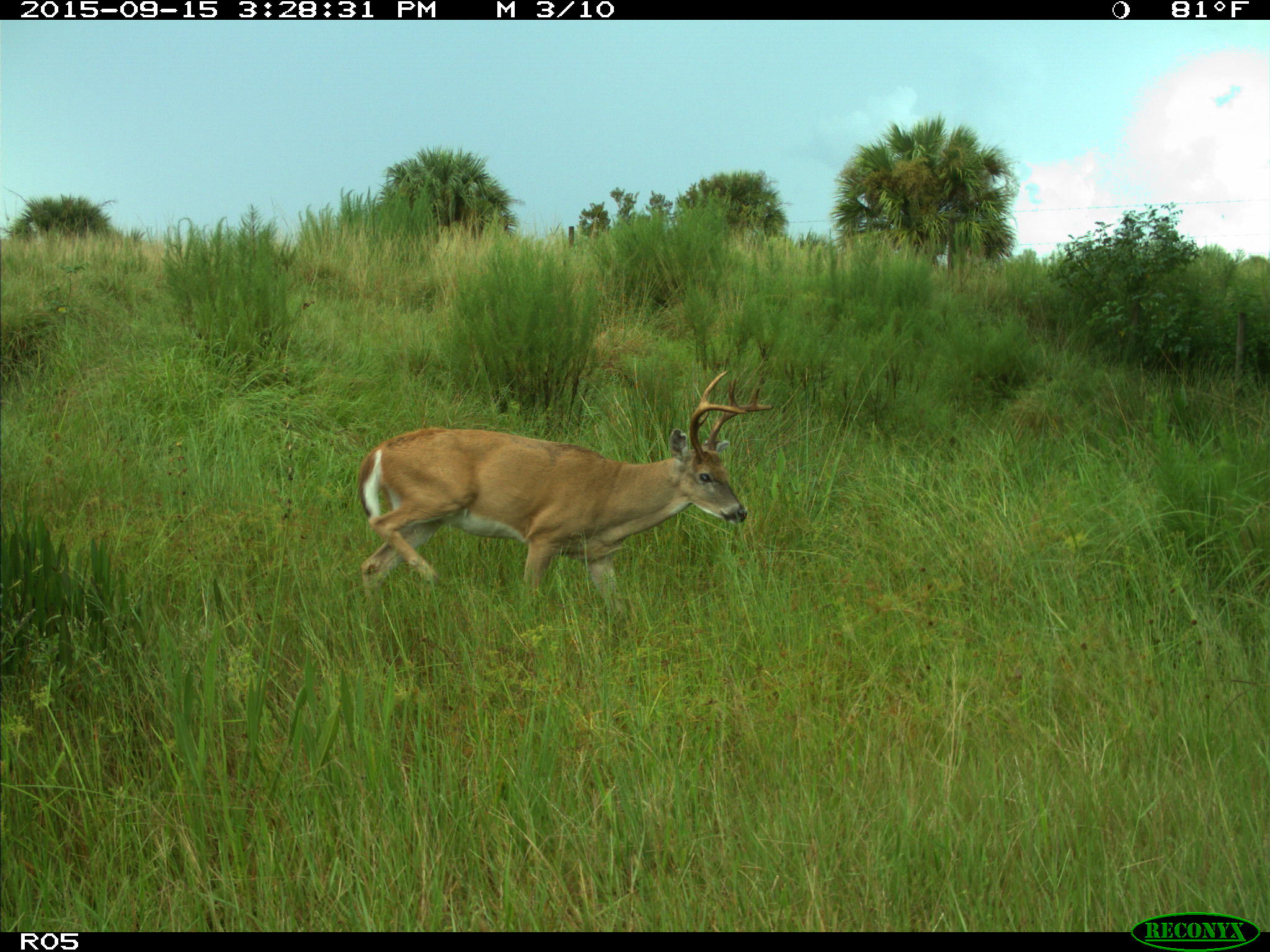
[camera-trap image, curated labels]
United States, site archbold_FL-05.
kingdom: Animalia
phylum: Chordata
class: Mammalia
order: Artiodactyla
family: Cervidae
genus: Odocoileus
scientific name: Odocoileus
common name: deer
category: unidentified deer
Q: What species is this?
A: Unidentified deer (deer) (Odocoileus).